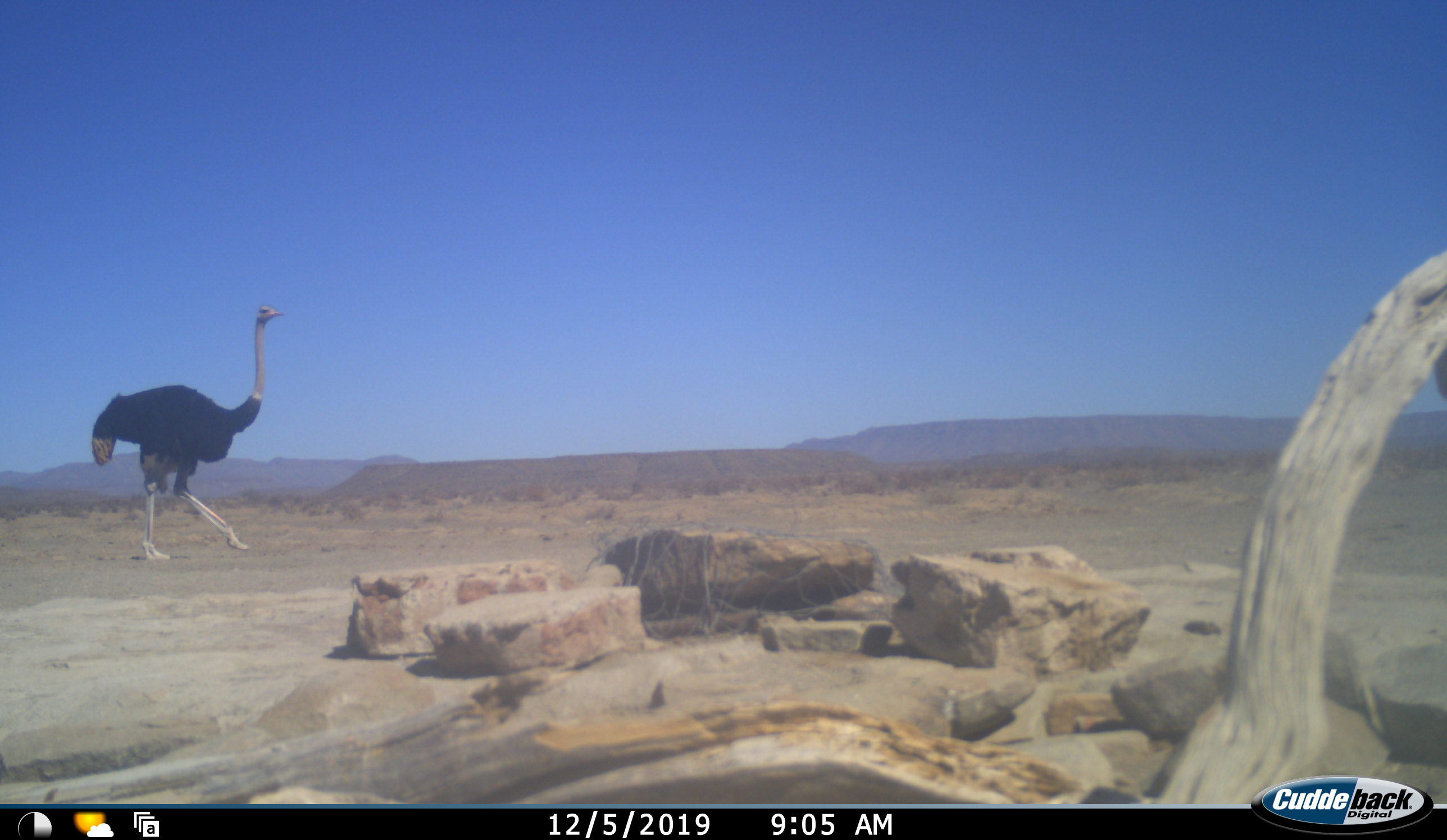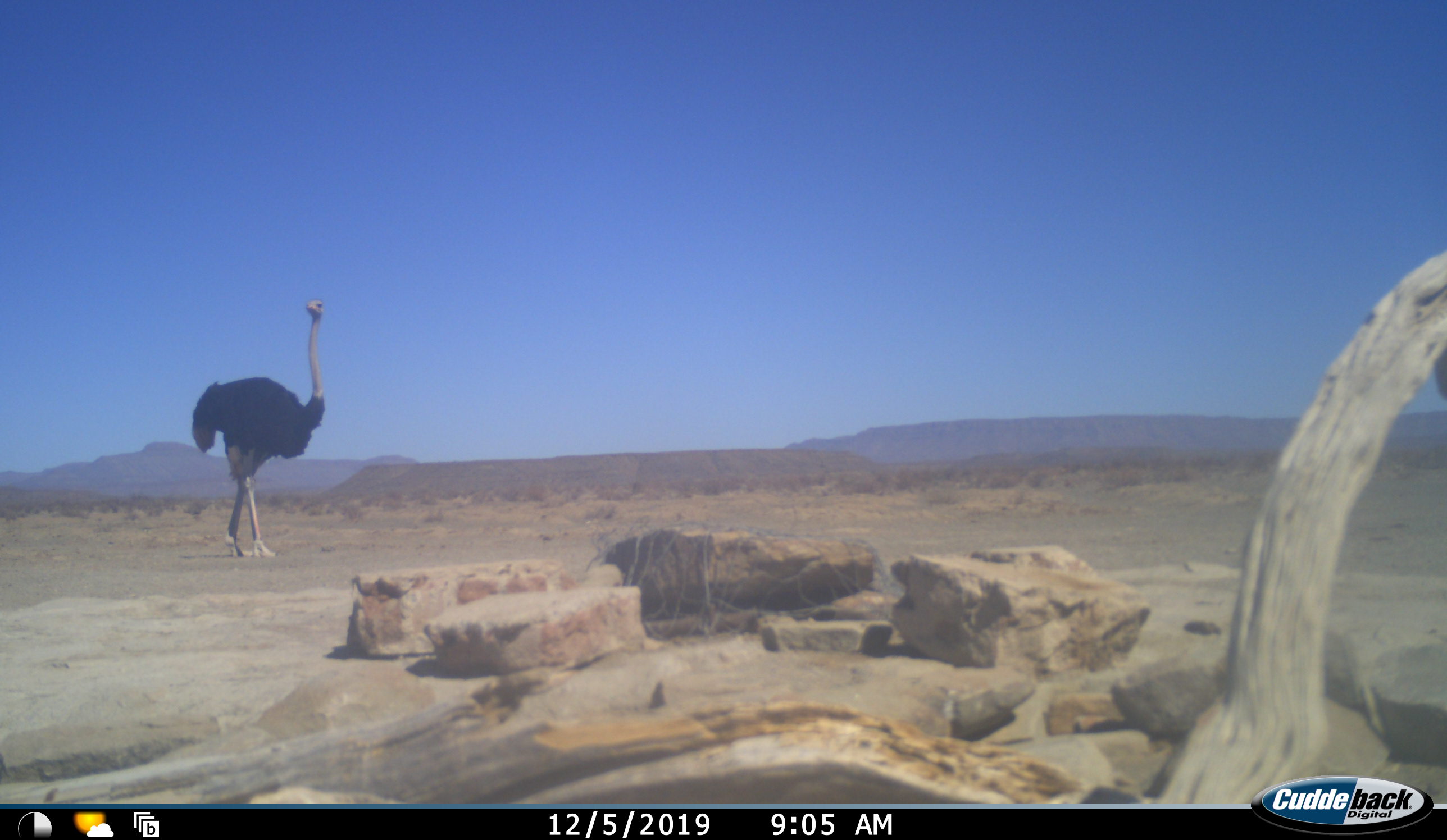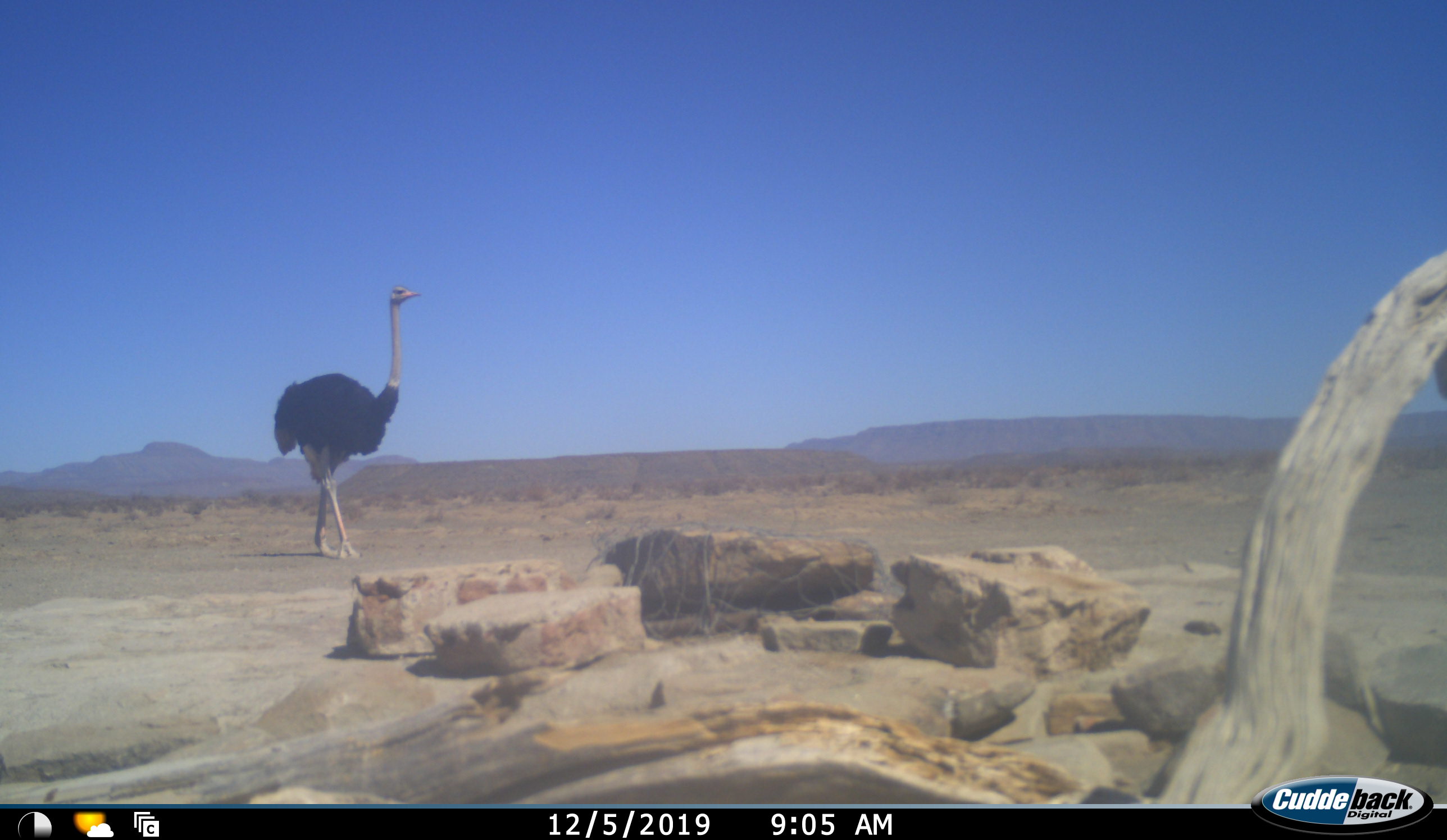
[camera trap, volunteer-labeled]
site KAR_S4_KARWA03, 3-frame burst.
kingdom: Animalia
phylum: Chordata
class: Aves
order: Struthioniformes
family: Struthionidae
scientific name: Struthionidae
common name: ostrich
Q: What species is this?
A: Ostrich (Struthionidae).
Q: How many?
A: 1.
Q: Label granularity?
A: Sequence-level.